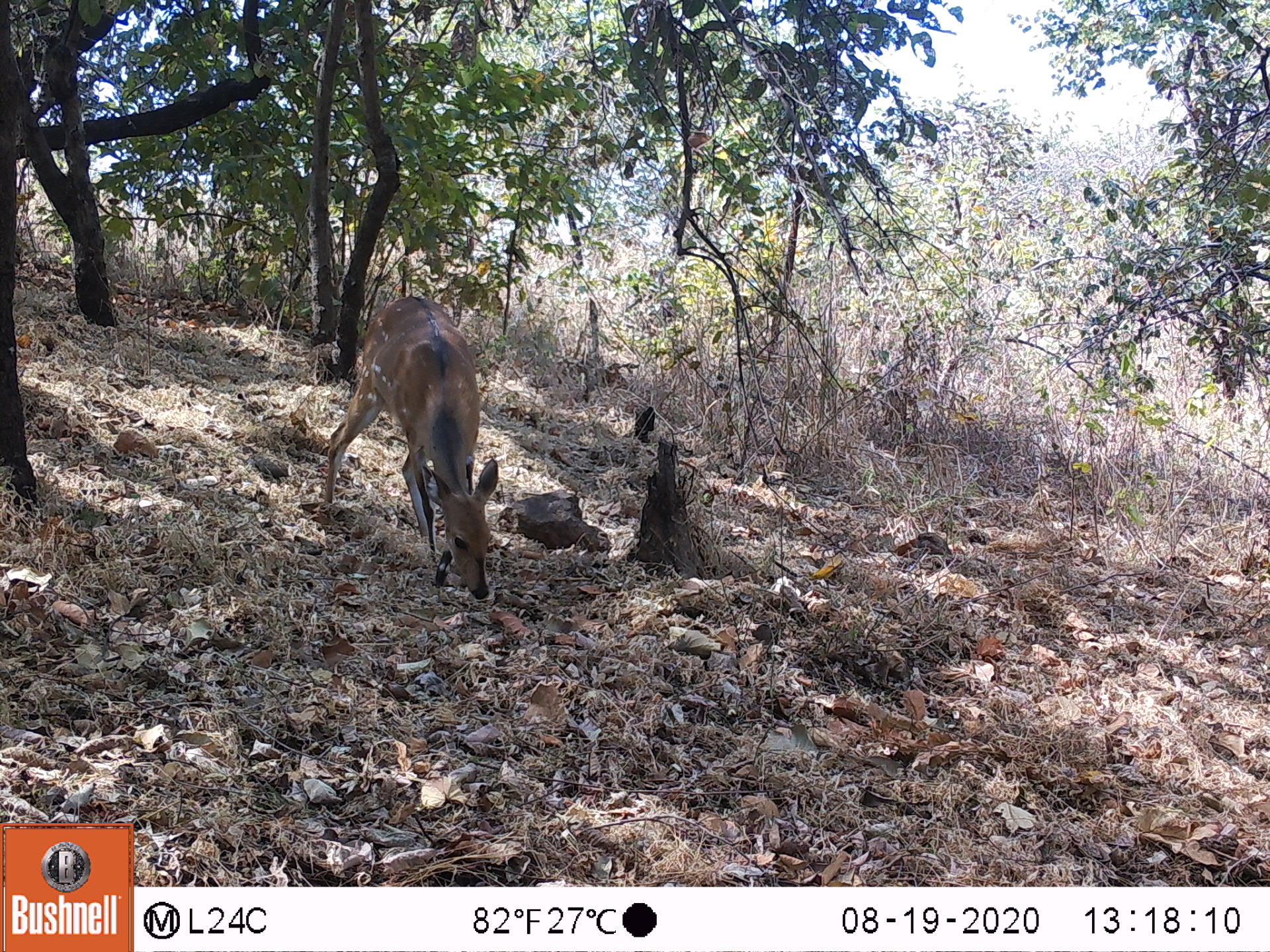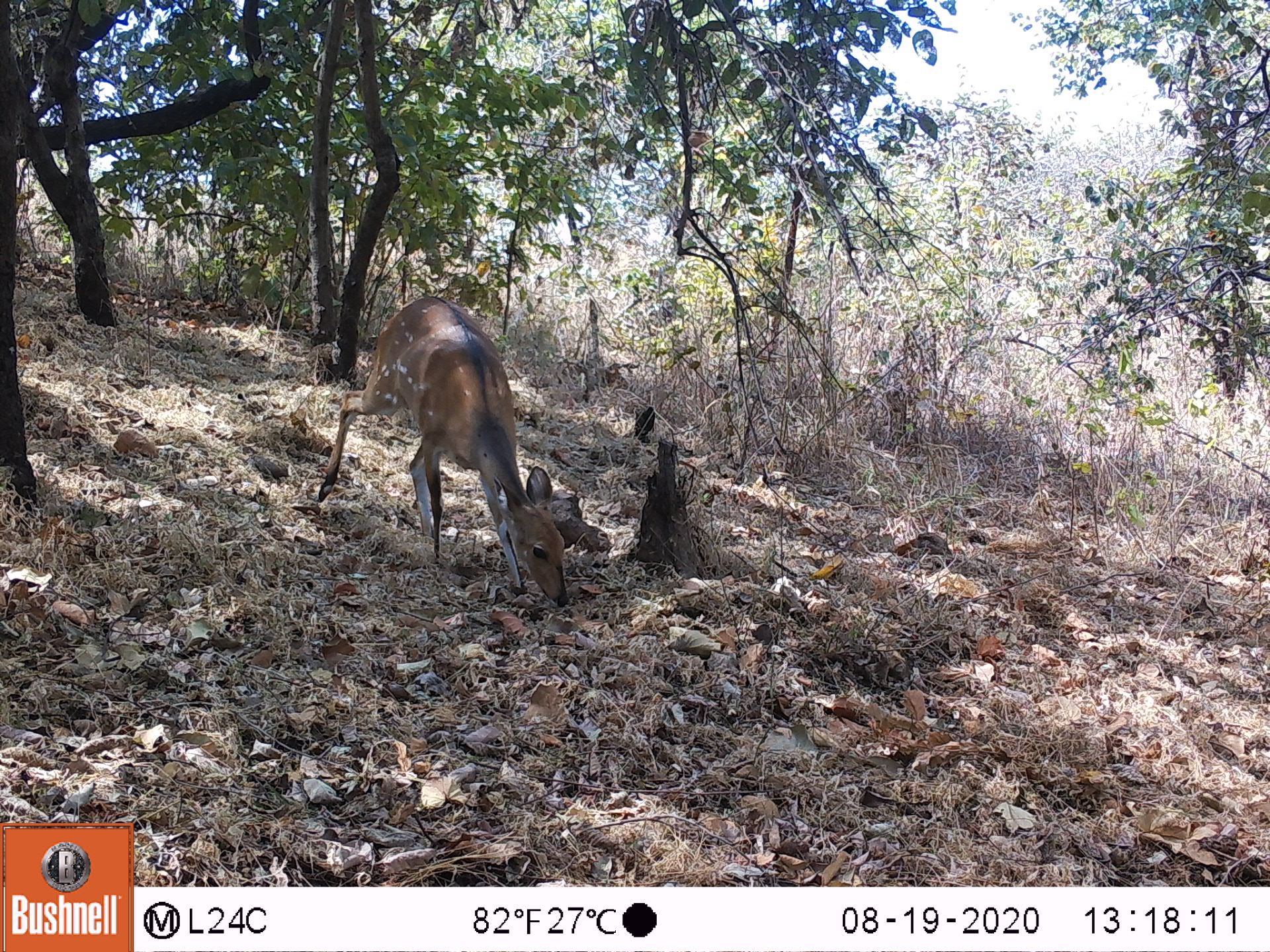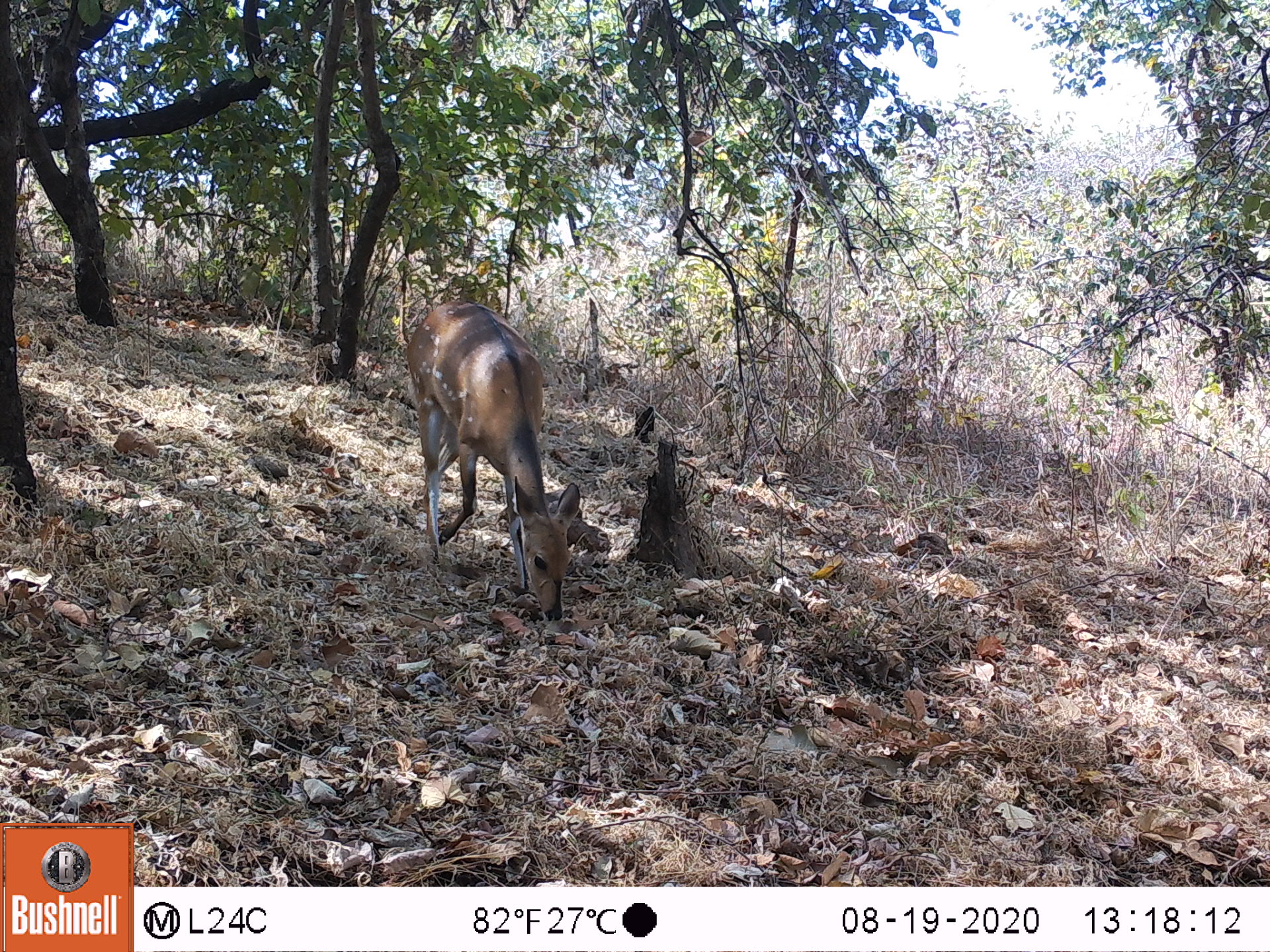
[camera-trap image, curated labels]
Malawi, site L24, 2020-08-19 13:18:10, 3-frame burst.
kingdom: Animalia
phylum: Chordata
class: Mammalia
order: Artiodactyla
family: Bovidae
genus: Tragelaphus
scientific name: Tragelaphus sylvaticus sylvaticus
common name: cape bushbuck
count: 1